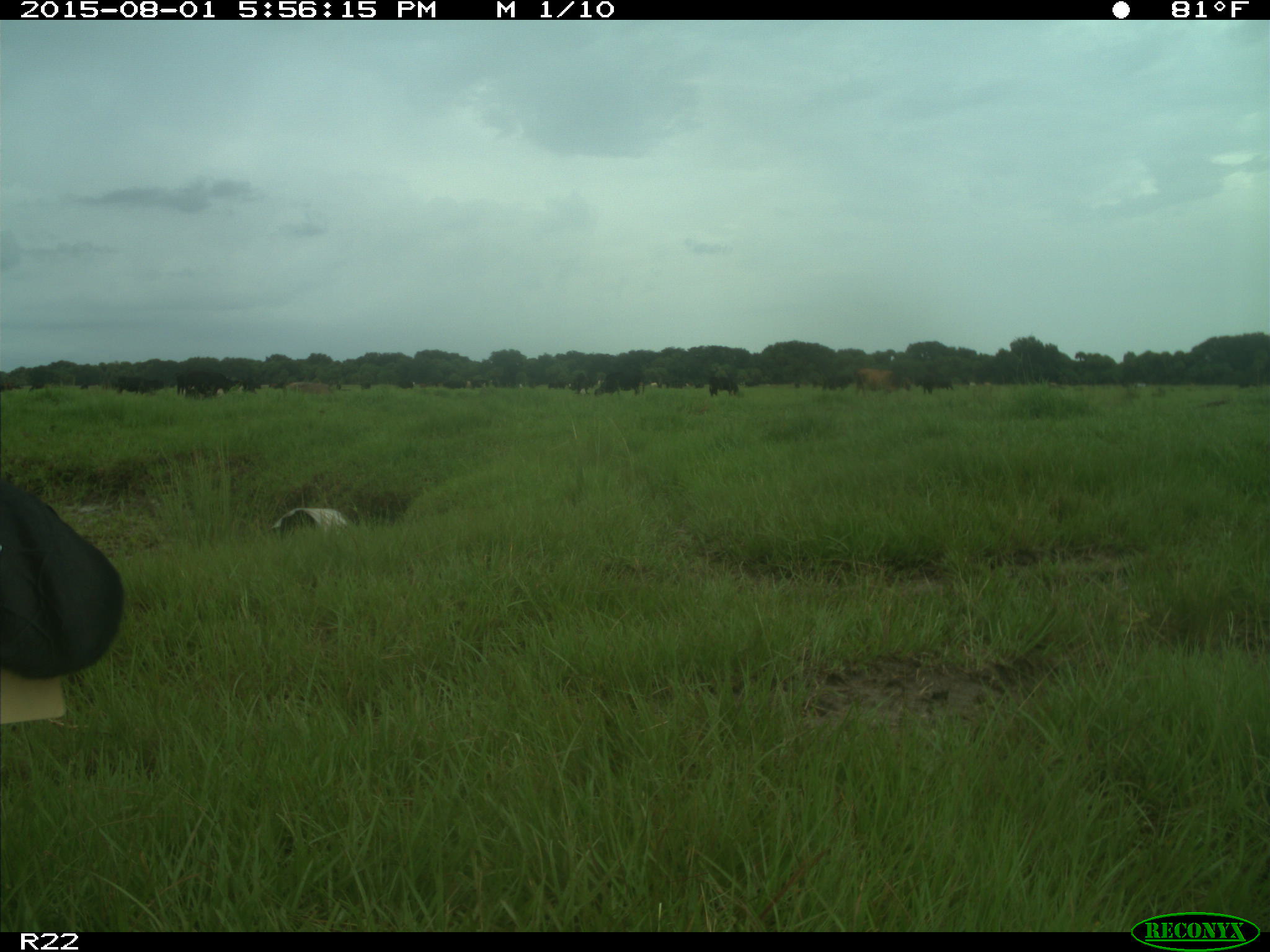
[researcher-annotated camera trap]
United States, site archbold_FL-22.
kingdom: Animalia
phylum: Chordata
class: Mammalia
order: Artiodactyla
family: Bovidae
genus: Bos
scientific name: Bos taurus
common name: domestic cow